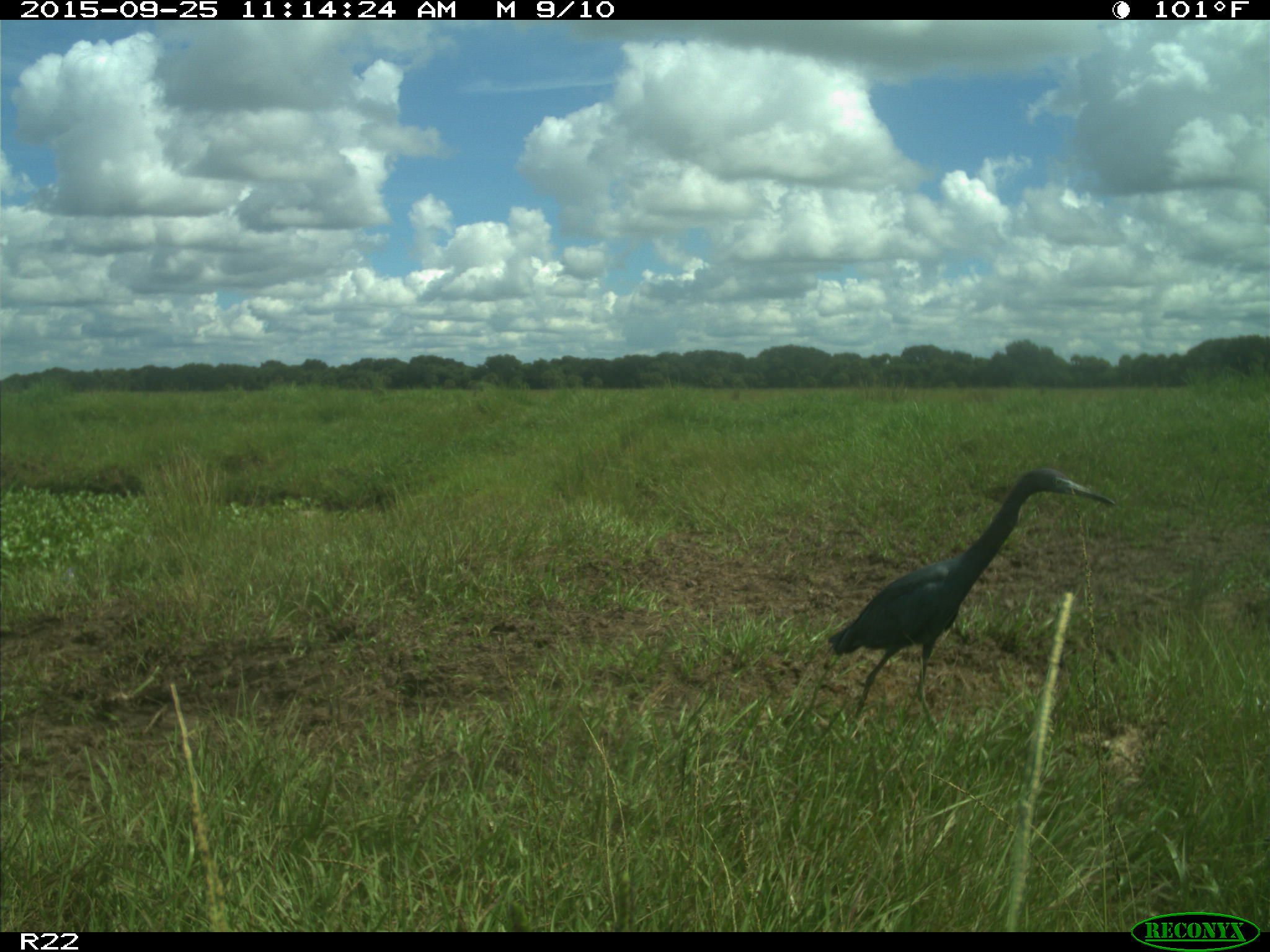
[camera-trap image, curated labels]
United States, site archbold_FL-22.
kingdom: Animalia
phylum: Chordata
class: Aves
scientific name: Aves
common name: birds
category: unidentified bird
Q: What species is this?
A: Unidentified bird (birds) (Aves).